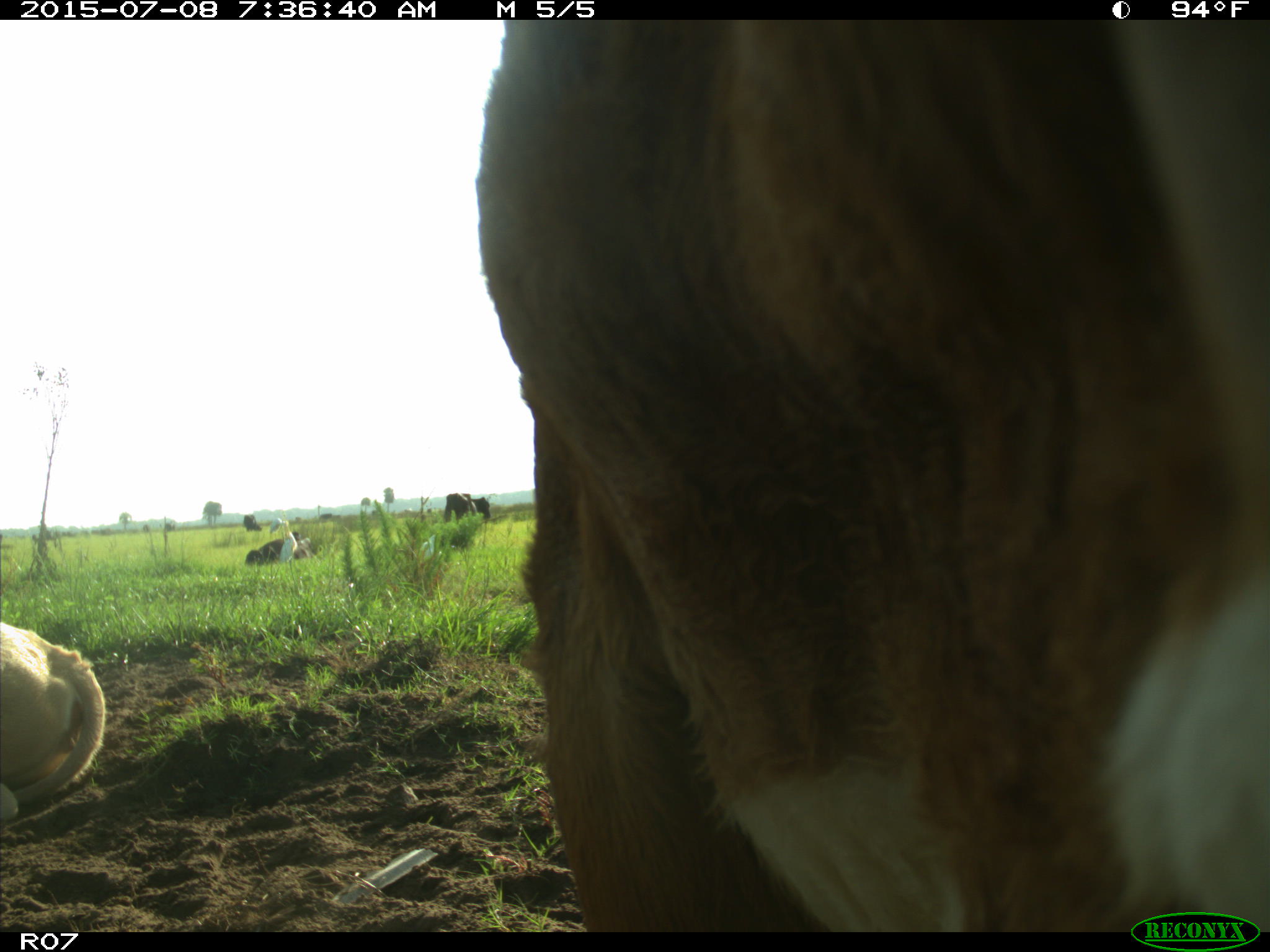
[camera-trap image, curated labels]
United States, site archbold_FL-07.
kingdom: Animalia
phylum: Chordata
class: Mammalia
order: Artiodactyla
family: Bovidae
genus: Bos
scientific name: Bos taurus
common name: domestic cow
Bos taurus (domestic cow).